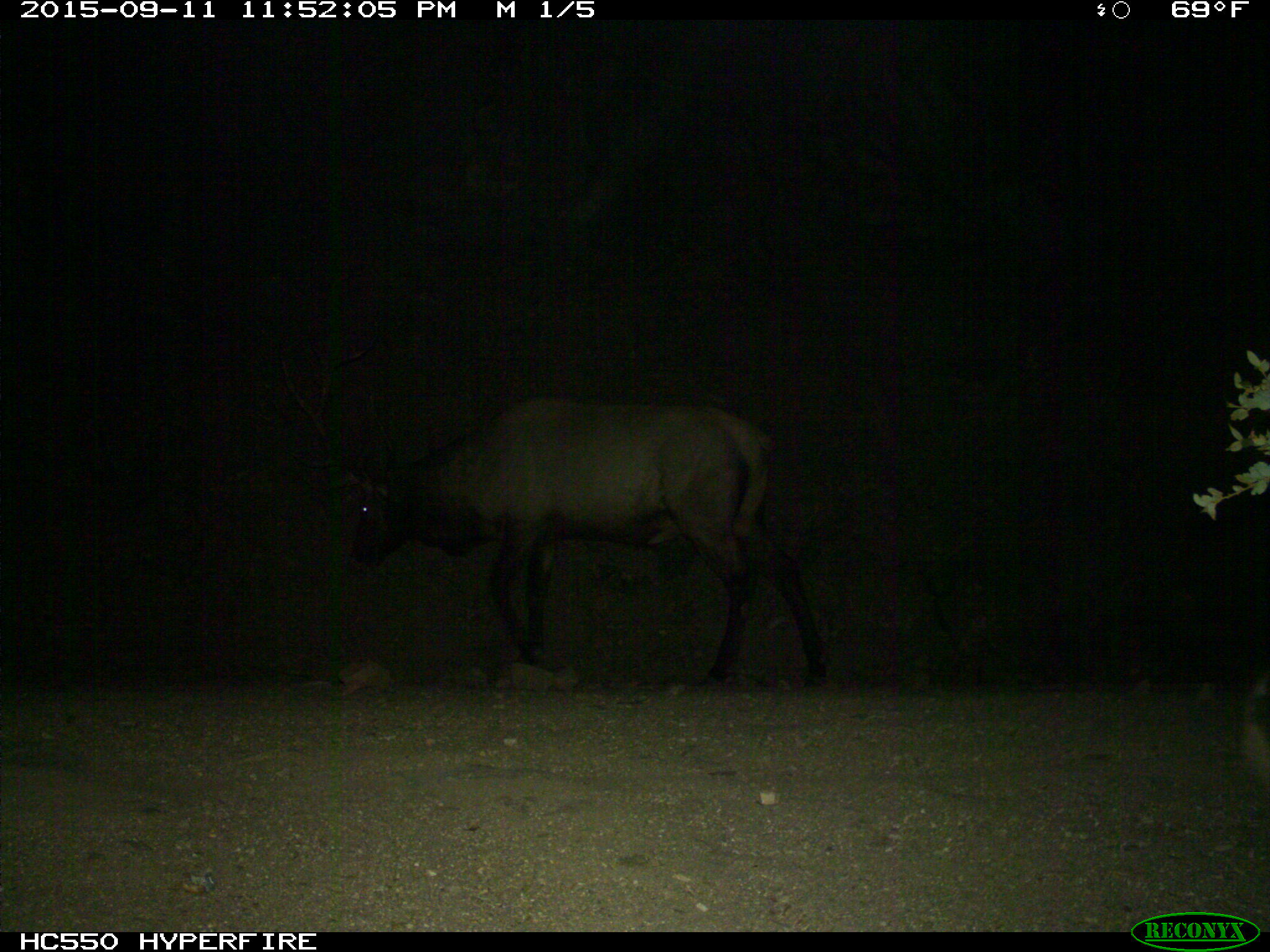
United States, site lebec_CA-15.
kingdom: Animalia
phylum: Chordata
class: Mammalia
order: Artiodactyla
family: Cervidae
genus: Cervus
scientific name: Cervus canadensis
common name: elk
Cervus canadensis (elk).